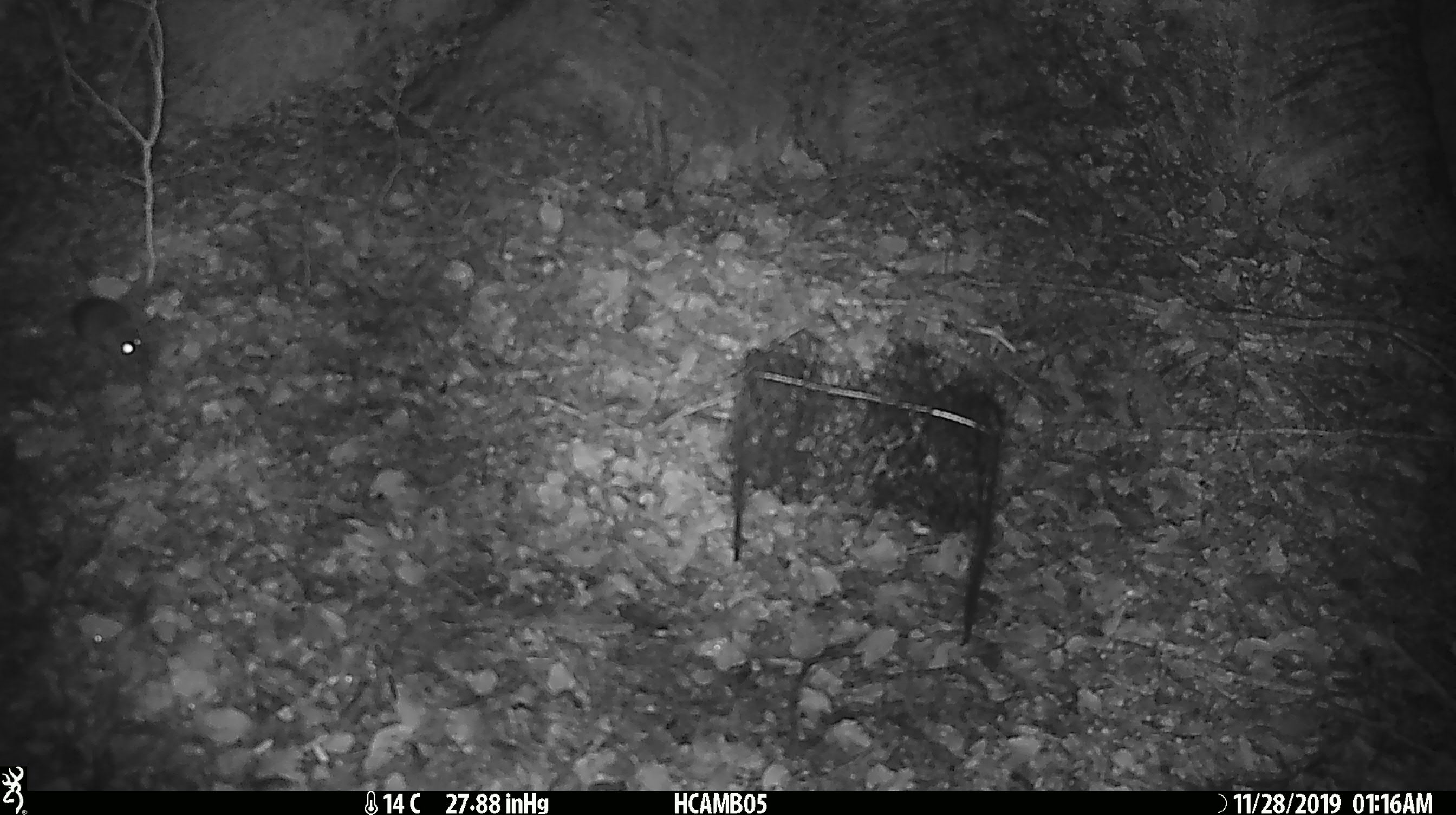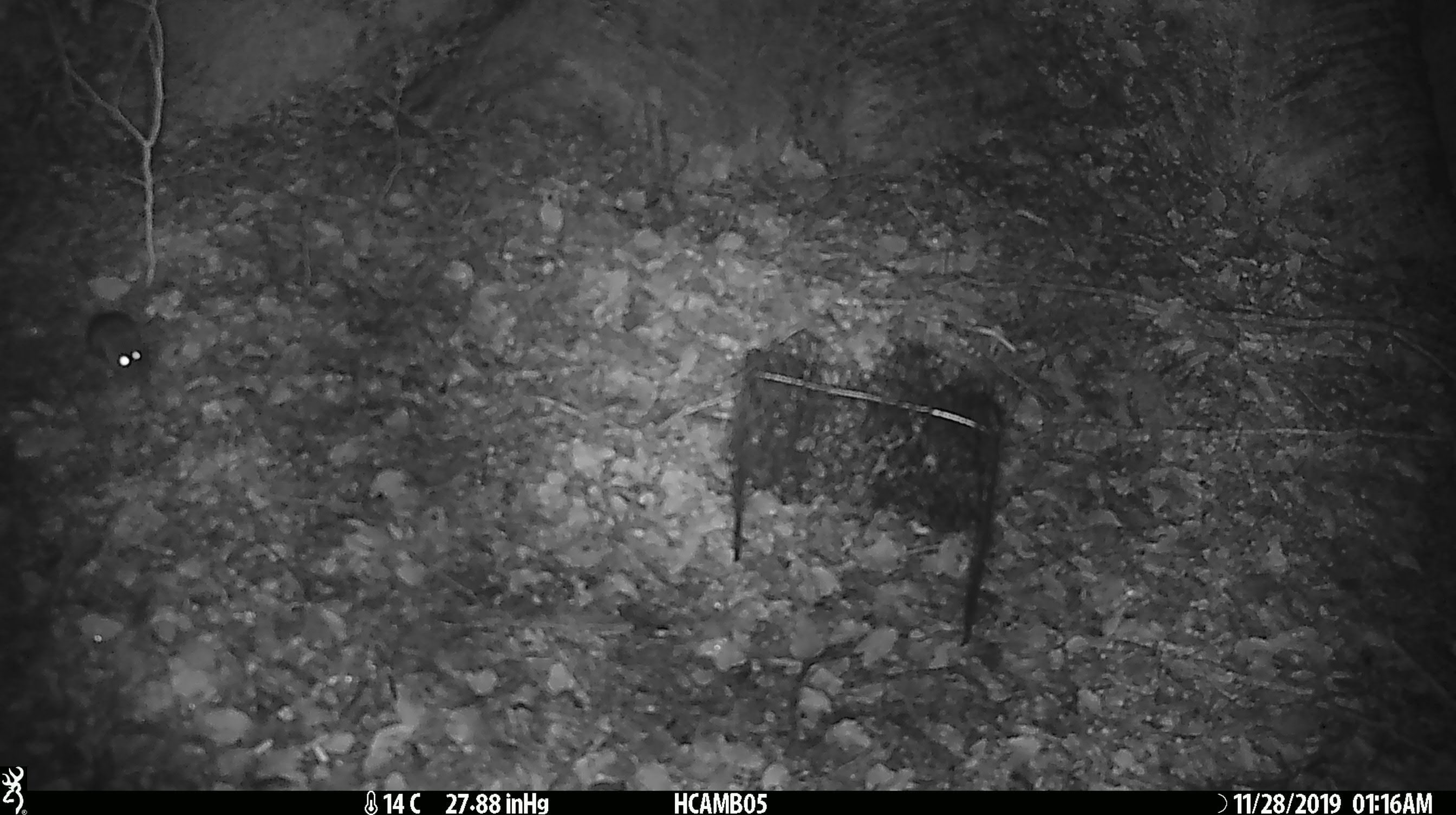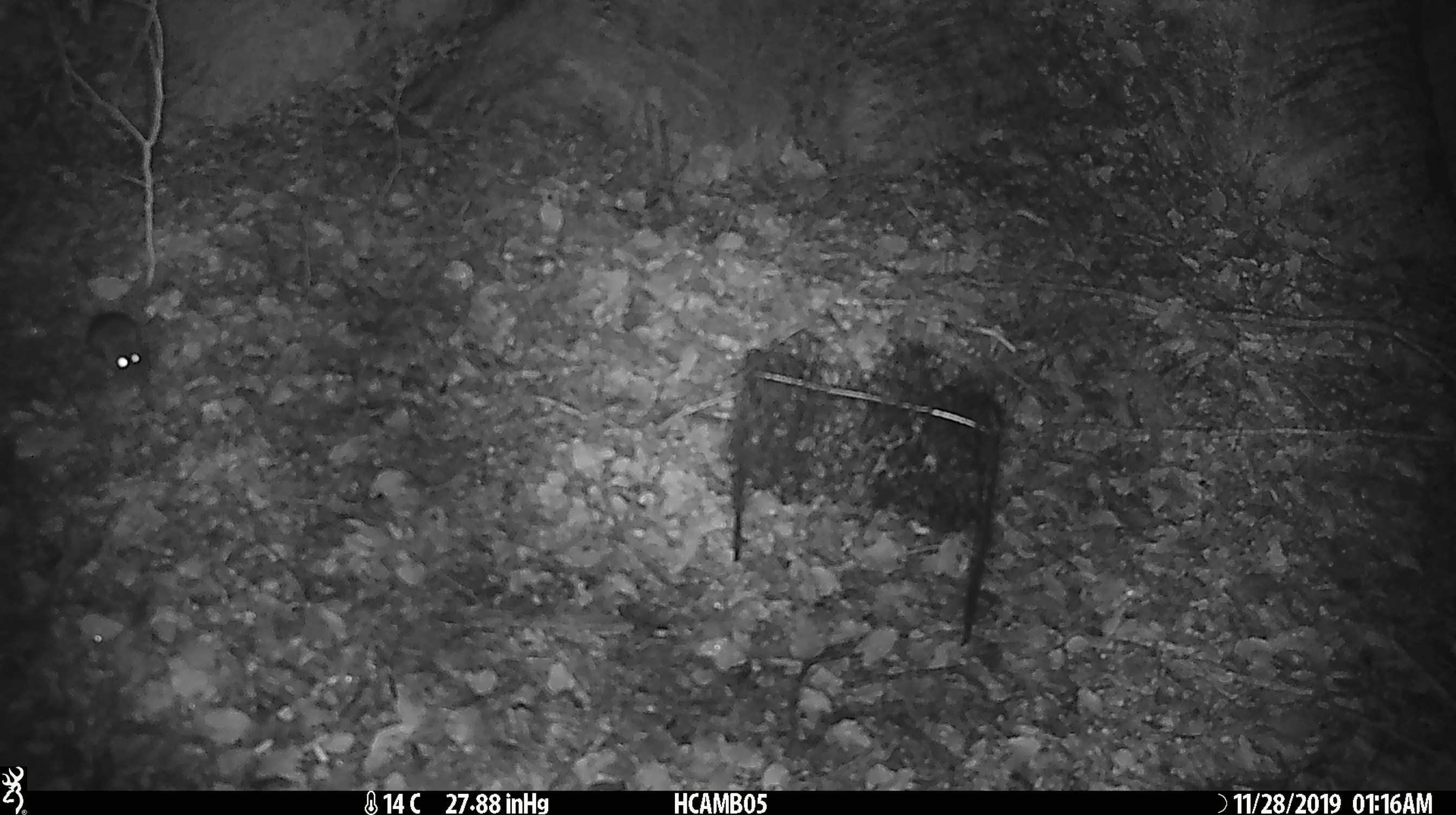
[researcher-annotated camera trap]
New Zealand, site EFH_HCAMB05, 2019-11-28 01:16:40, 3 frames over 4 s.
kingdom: Animalia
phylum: Chordata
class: Mammalia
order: Rodentia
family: Muridae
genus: Mus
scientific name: Mus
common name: mouse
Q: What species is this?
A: Mouse (Mus).